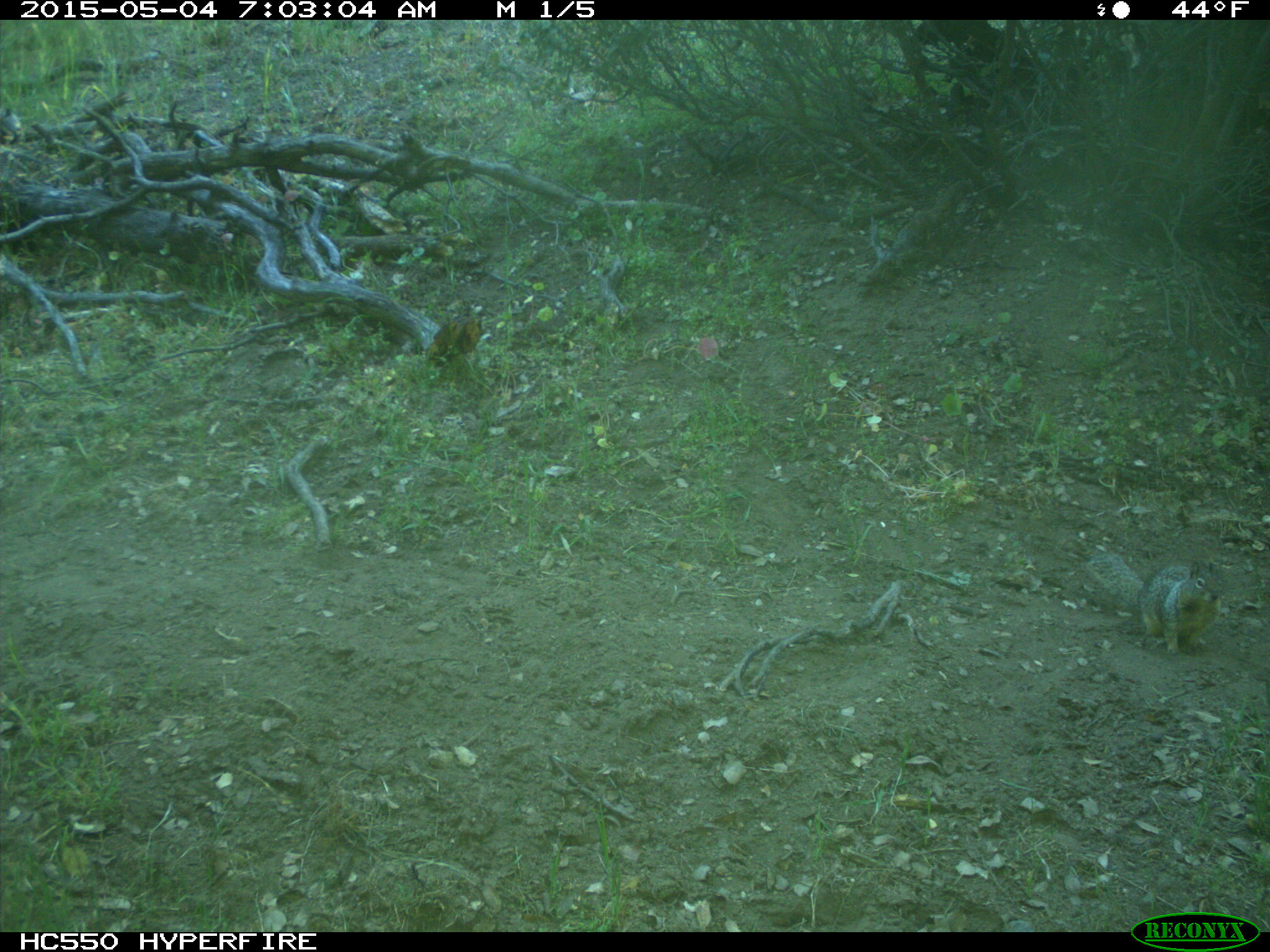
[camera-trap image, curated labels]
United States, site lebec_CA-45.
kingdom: Animalia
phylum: Chordata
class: Mammalia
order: Rodentia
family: Sciuridae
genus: Otospermophilus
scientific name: Otospermophilus beecheyi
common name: california ground squirrel